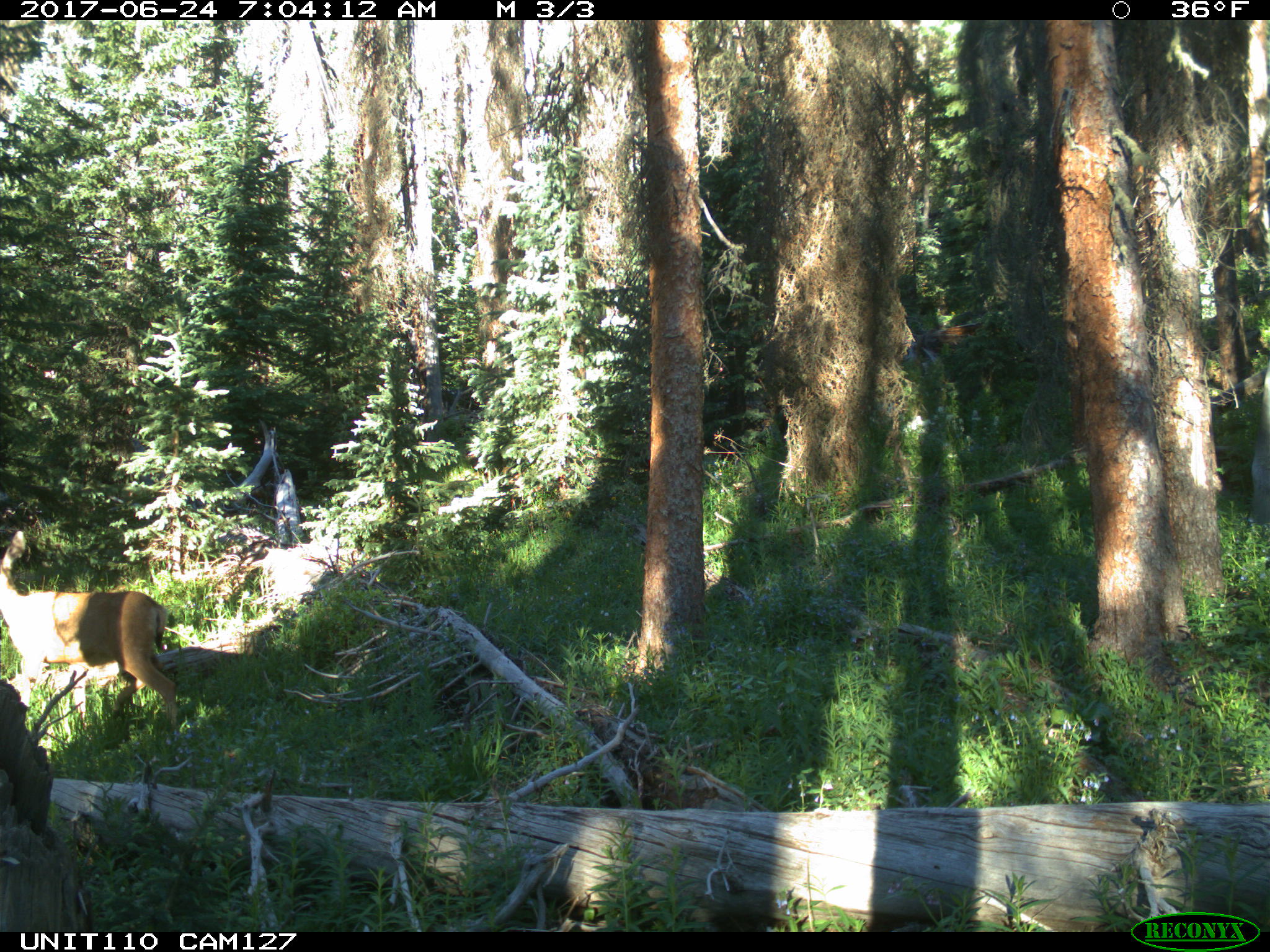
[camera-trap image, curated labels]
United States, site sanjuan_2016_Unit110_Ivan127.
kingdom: Animalia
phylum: Chordata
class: Mammalia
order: Artiodactyla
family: Cervidae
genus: Odocoileus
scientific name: Odocoileus hemionus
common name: mule deer